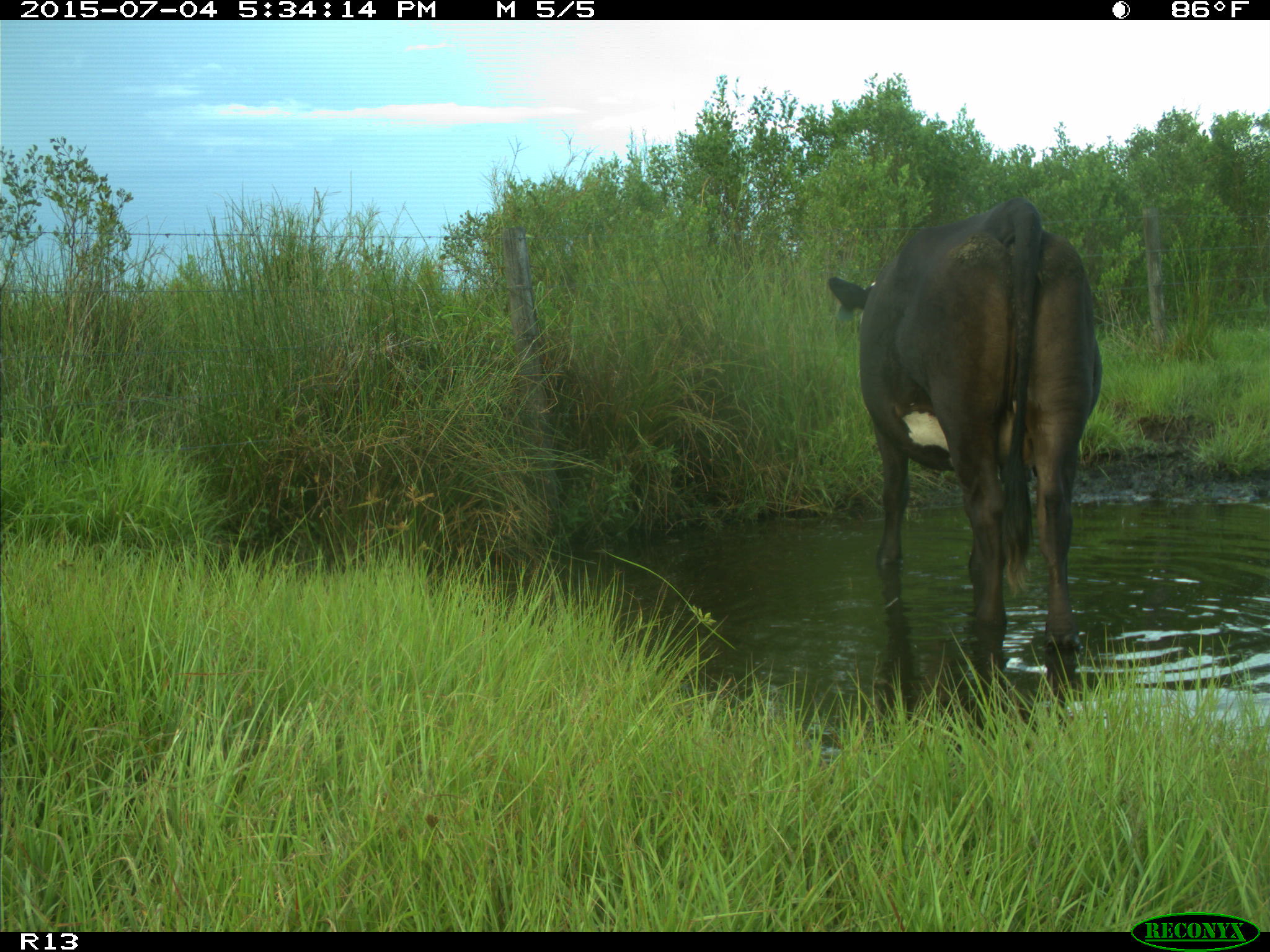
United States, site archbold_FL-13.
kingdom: Animalia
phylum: Chordata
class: Mammalia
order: Artiodactyla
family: Bovidae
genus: Bos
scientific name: Bos taurus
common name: domestic cow